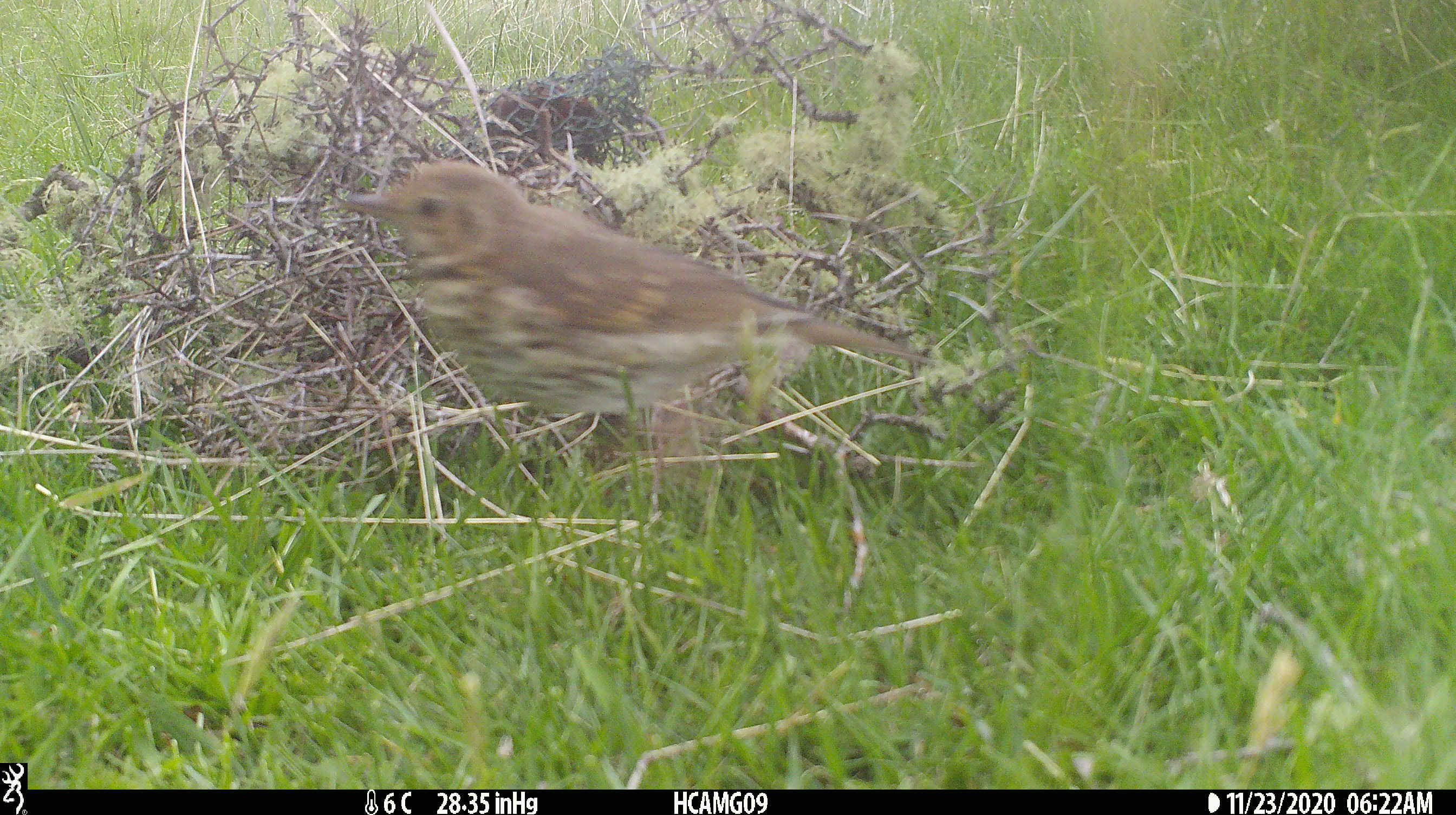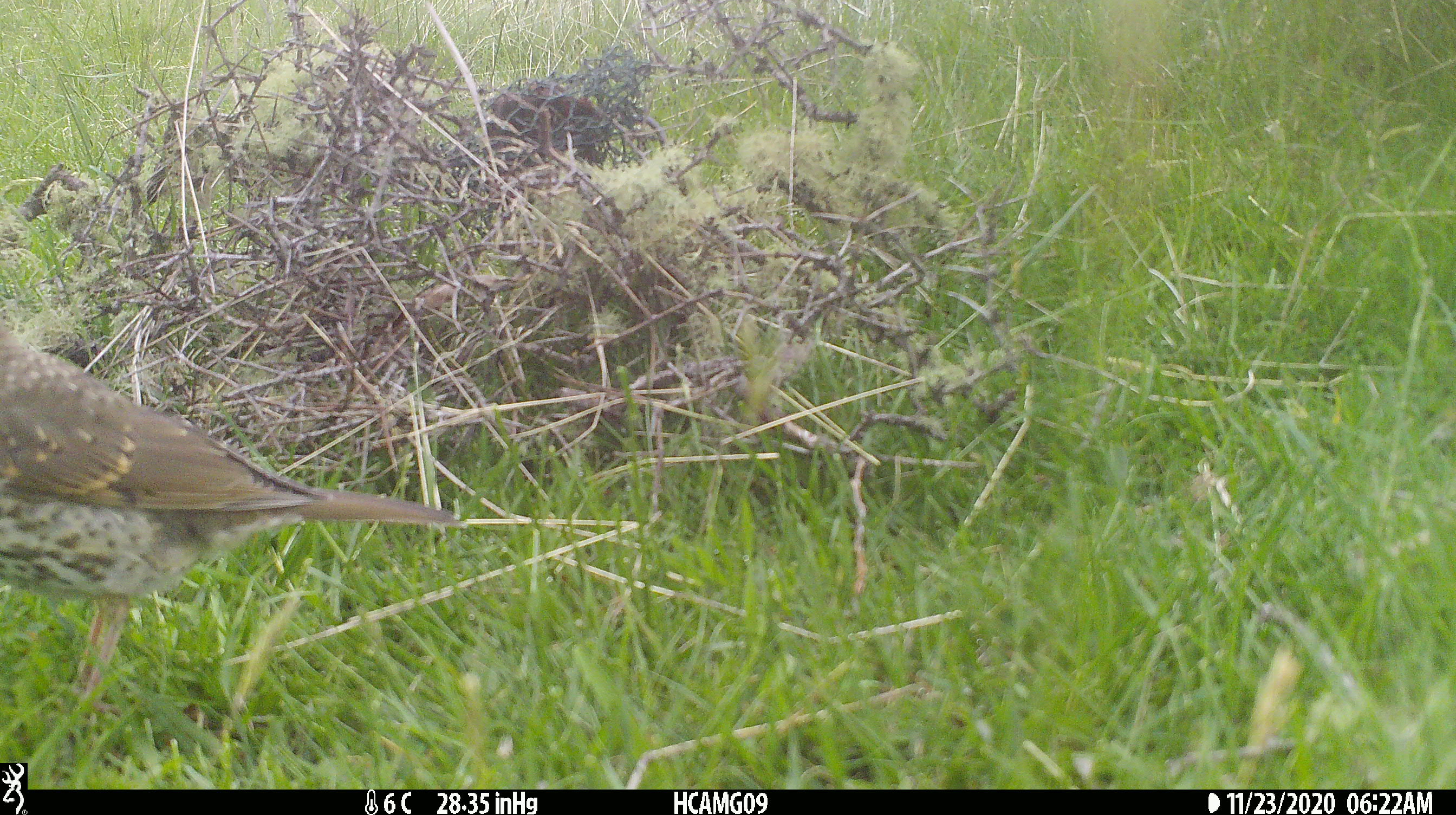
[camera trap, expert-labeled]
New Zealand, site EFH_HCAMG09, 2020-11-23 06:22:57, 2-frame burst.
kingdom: Animalia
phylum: Chordata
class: Aves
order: Passeriformes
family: Turdidae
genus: Turdus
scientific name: Turdus philomelos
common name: song thrush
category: thrush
Thrush (song thrush) (Turdus philomelos).